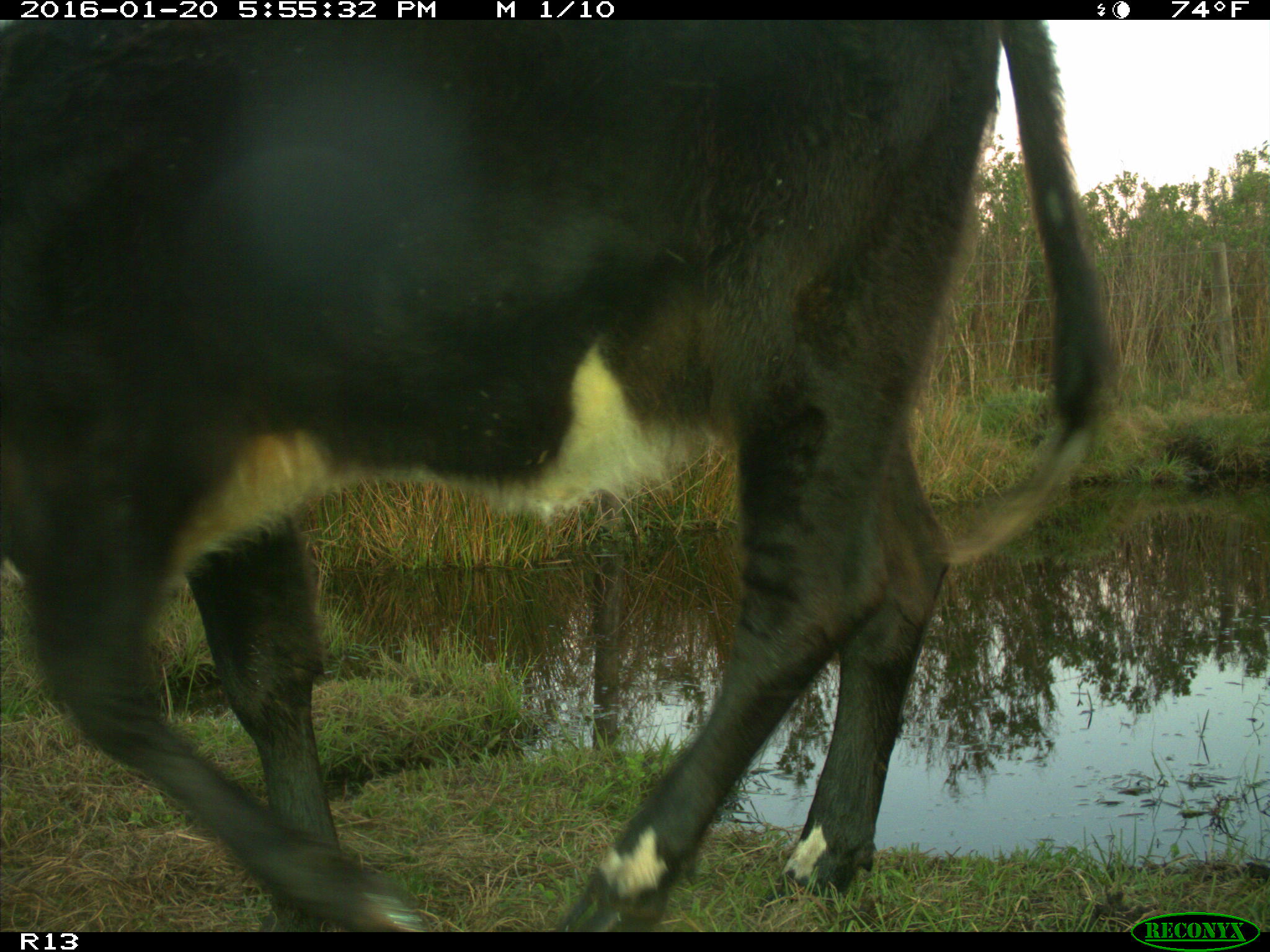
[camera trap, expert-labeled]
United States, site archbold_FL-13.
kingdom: Animalia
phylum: Chordata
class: Mammalia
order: Artiodactyla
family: Bovidae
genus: Bos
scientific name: Bos taurus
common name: domestic cow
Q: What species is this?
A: Bos taurus (domestic cow).